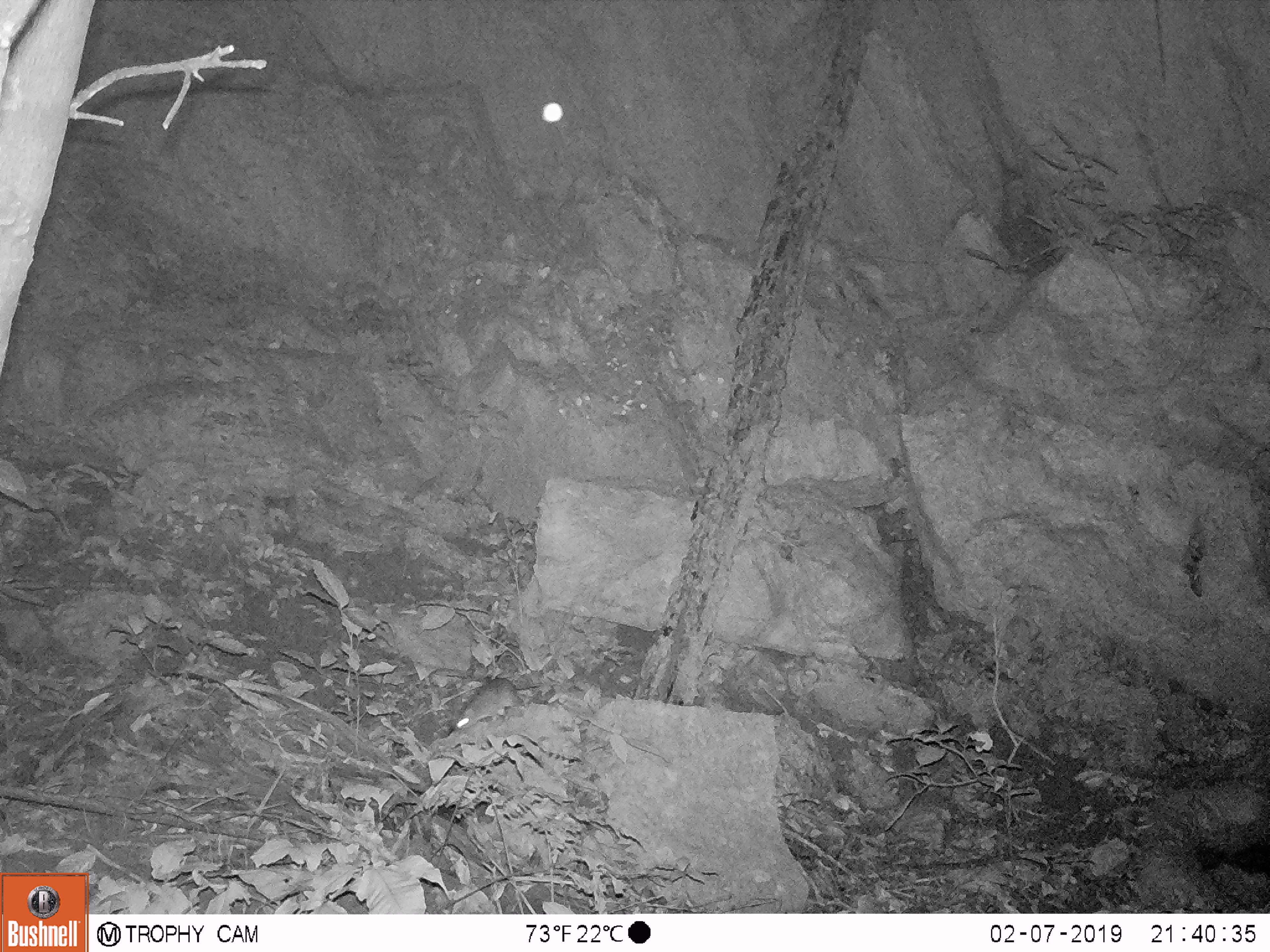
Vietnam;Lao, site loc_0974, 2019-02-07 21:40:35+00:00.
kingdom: Animalia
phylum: Chordata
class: Mammalia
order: Rodentia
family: Muridae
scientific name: Muridae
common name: old-world mice and rats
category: unidentified murid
Unidentified murid (old-world mice and rats) (Muridae). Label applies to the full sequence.